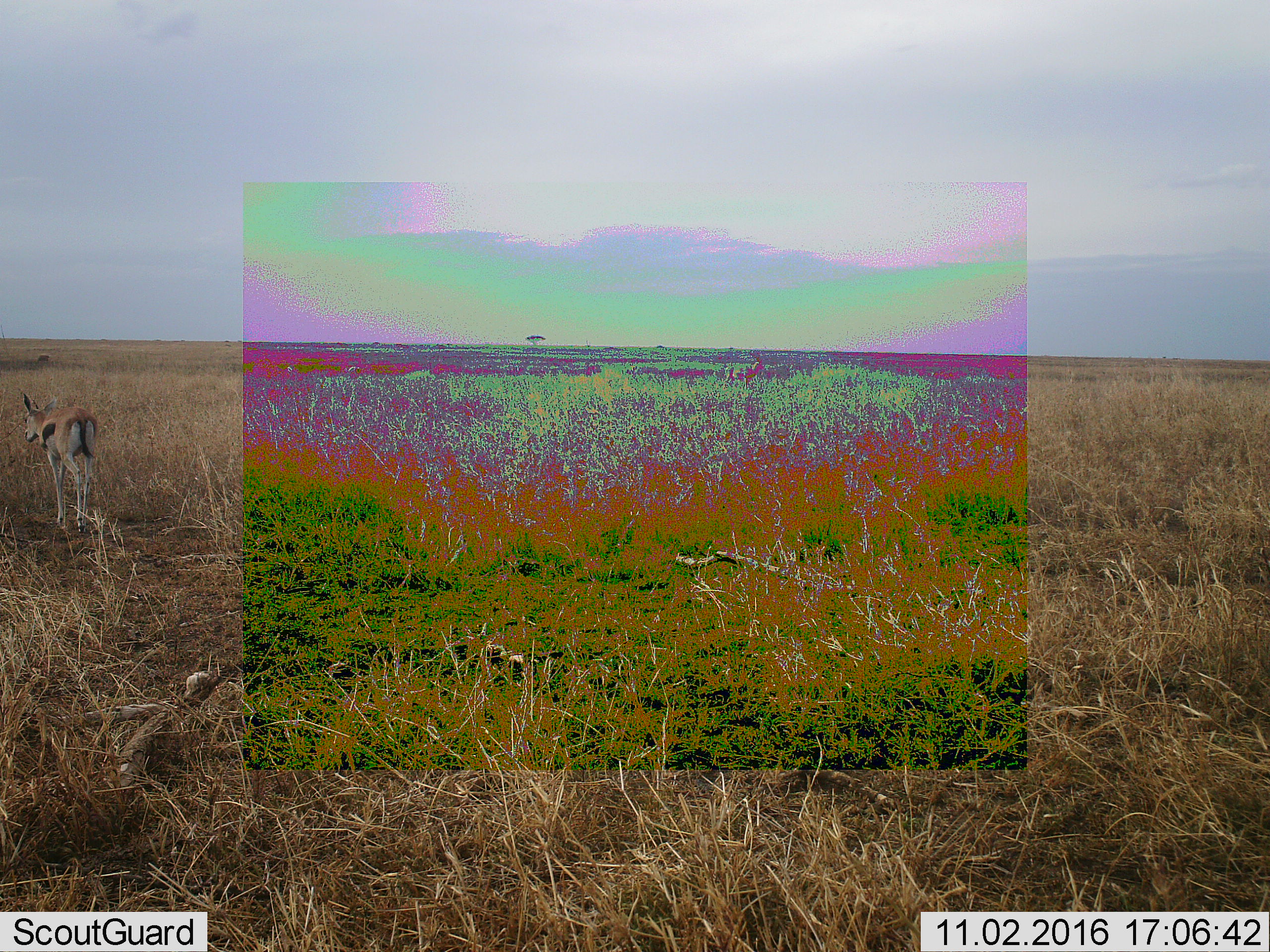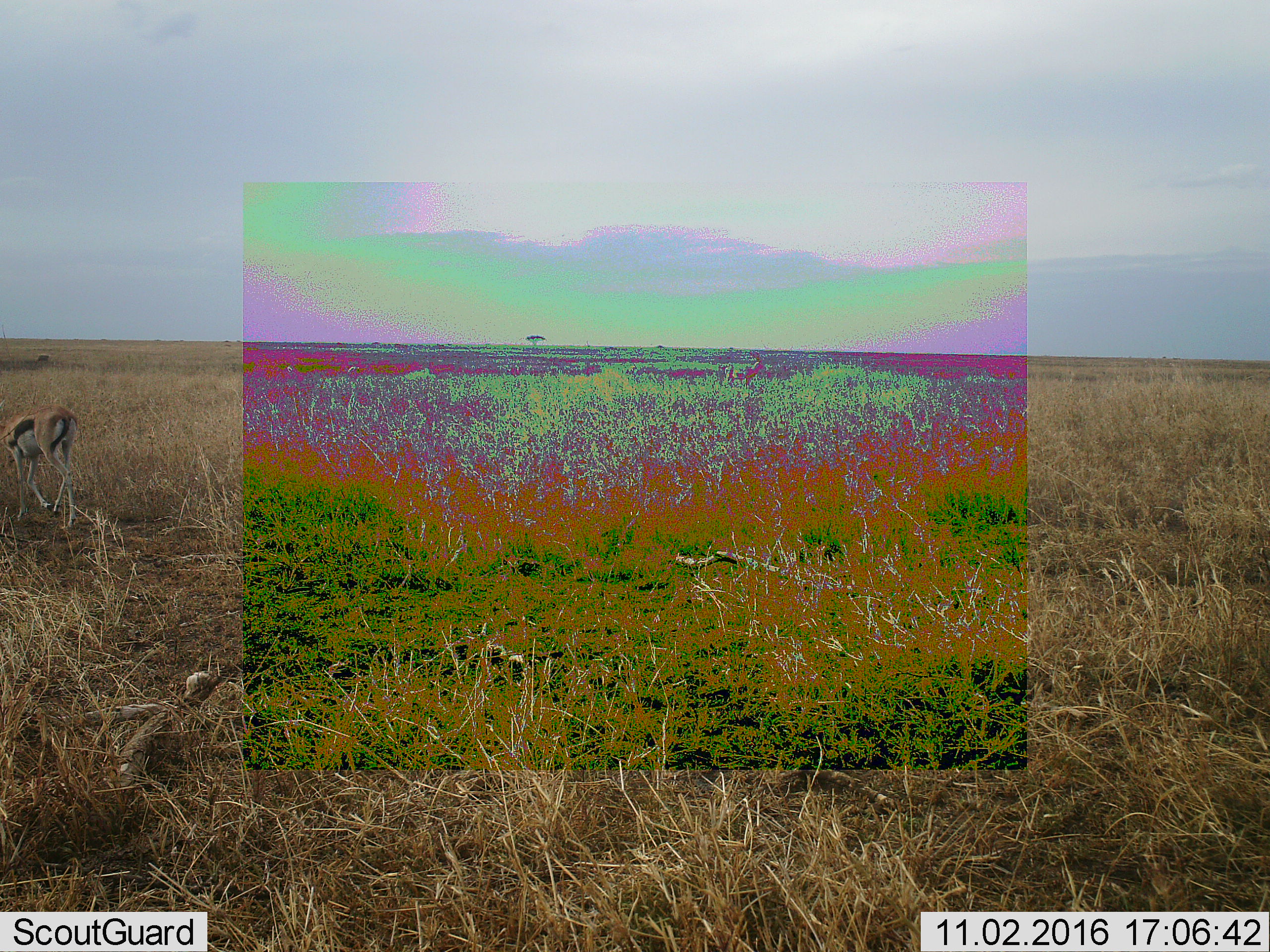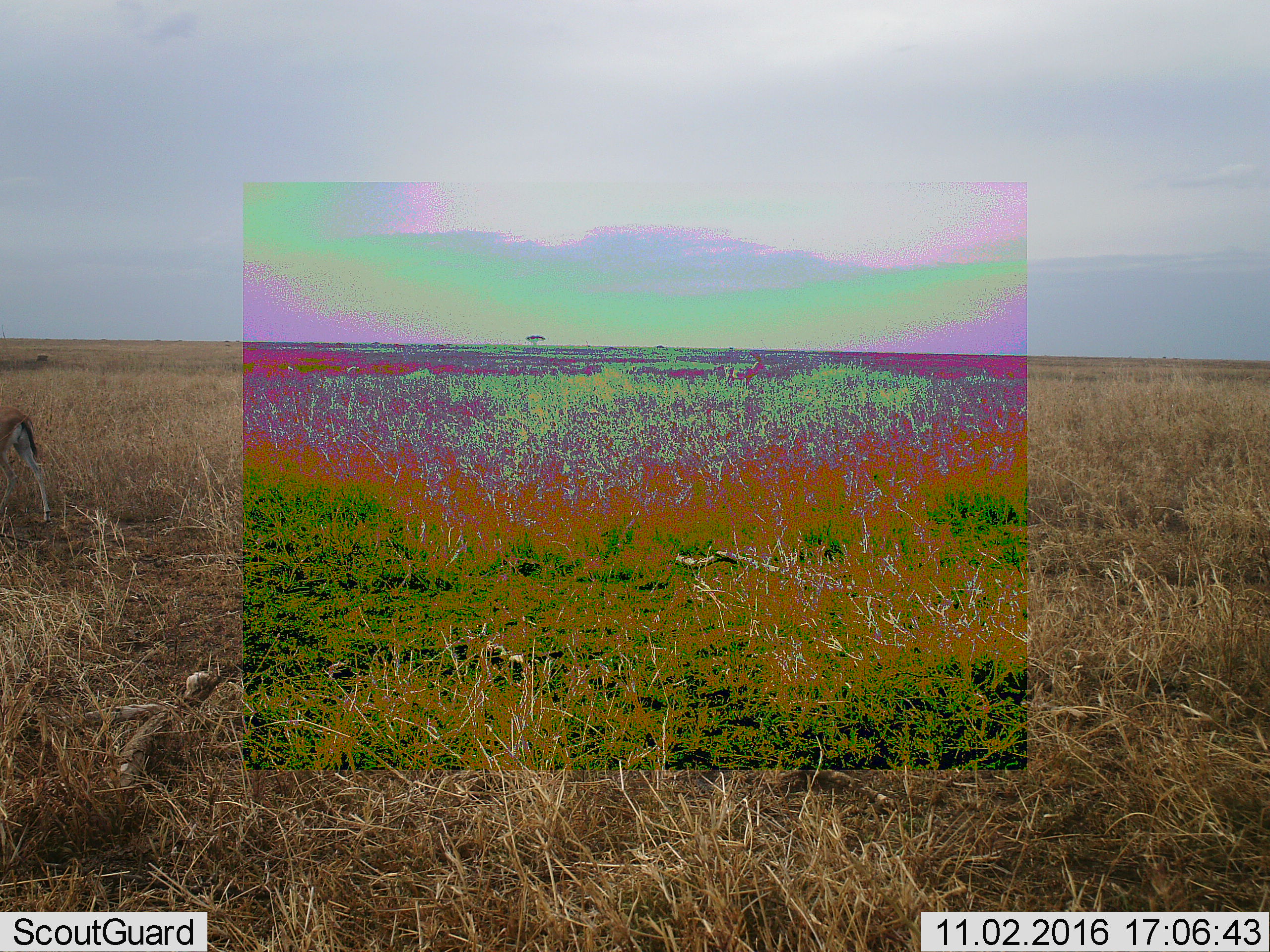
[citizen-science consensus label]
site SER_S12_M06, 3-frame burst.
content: unidentified animal